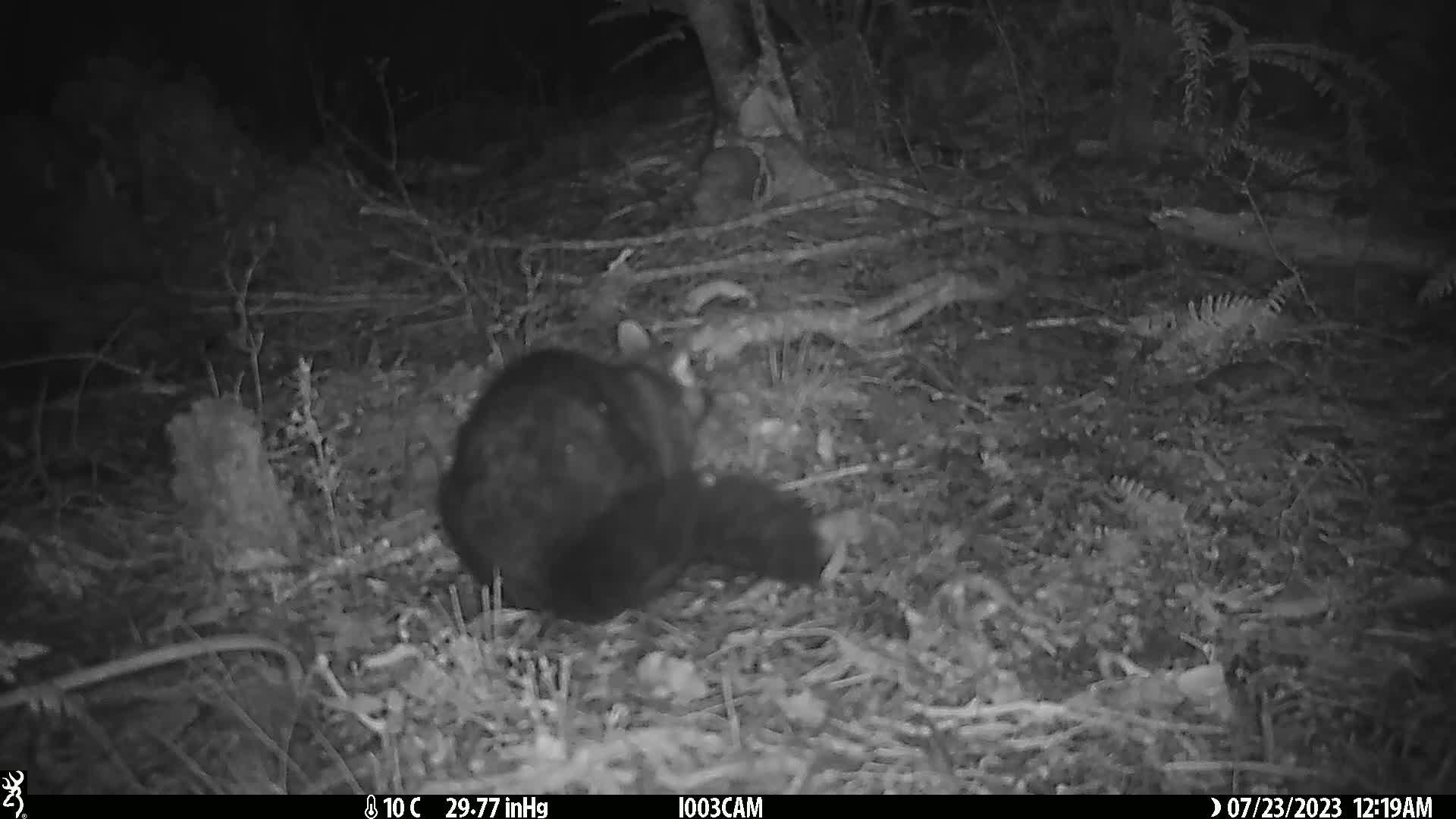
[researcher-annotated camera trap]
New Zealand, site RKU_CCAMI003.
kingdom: Animalia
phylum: Chordata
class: Mammalia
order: Diprotodontia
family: Phalangeridae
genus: Trichosurus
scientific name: Trichosurus vulpecula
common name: common brushtail possum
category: possum